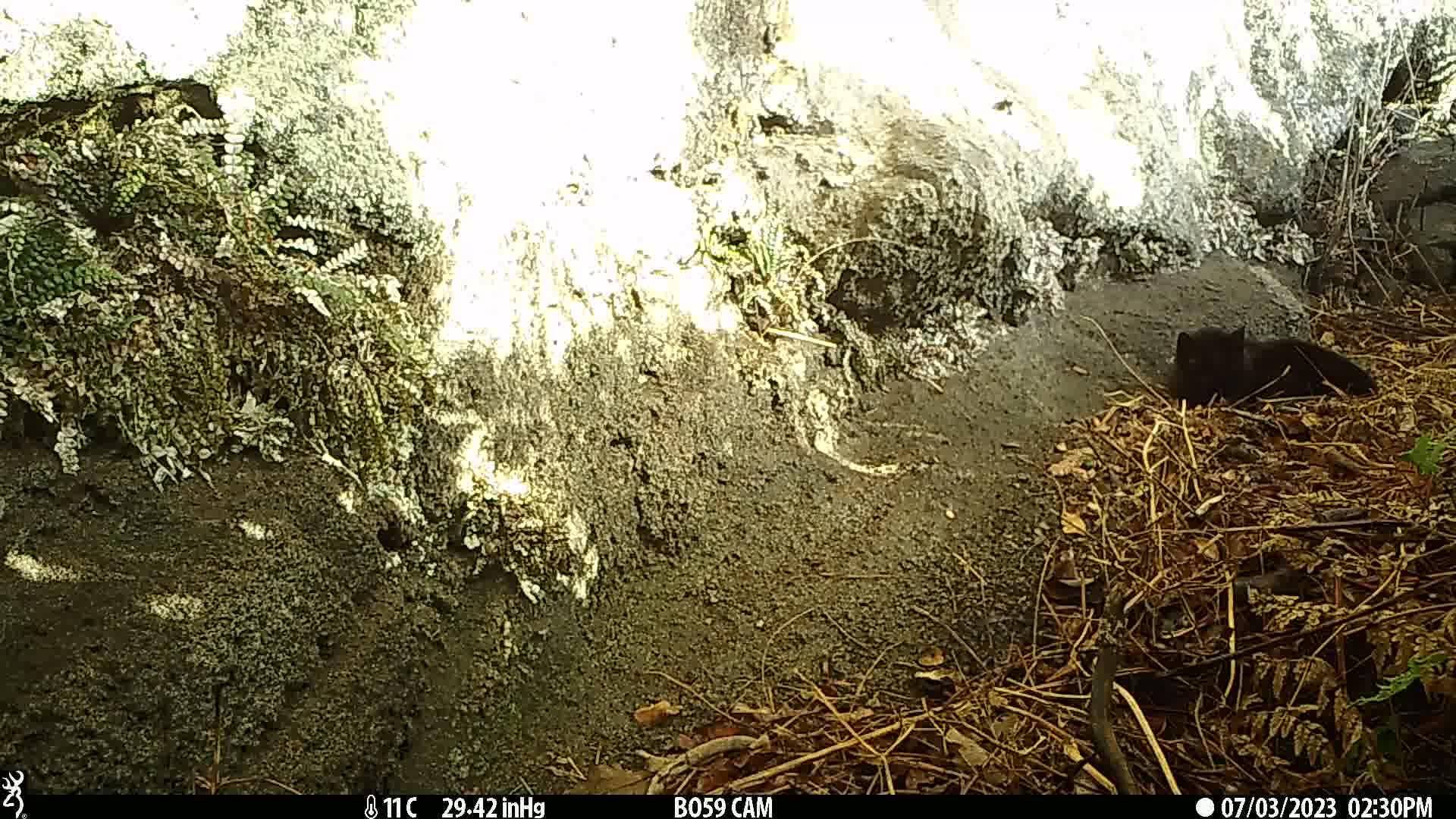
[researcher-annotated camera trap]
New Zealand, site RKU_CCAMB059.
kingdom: Animalia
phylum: Chordata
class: Mammalia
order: Carnivora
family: Felidae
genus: Felis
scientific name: Felis catus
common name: domestic cat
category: cat